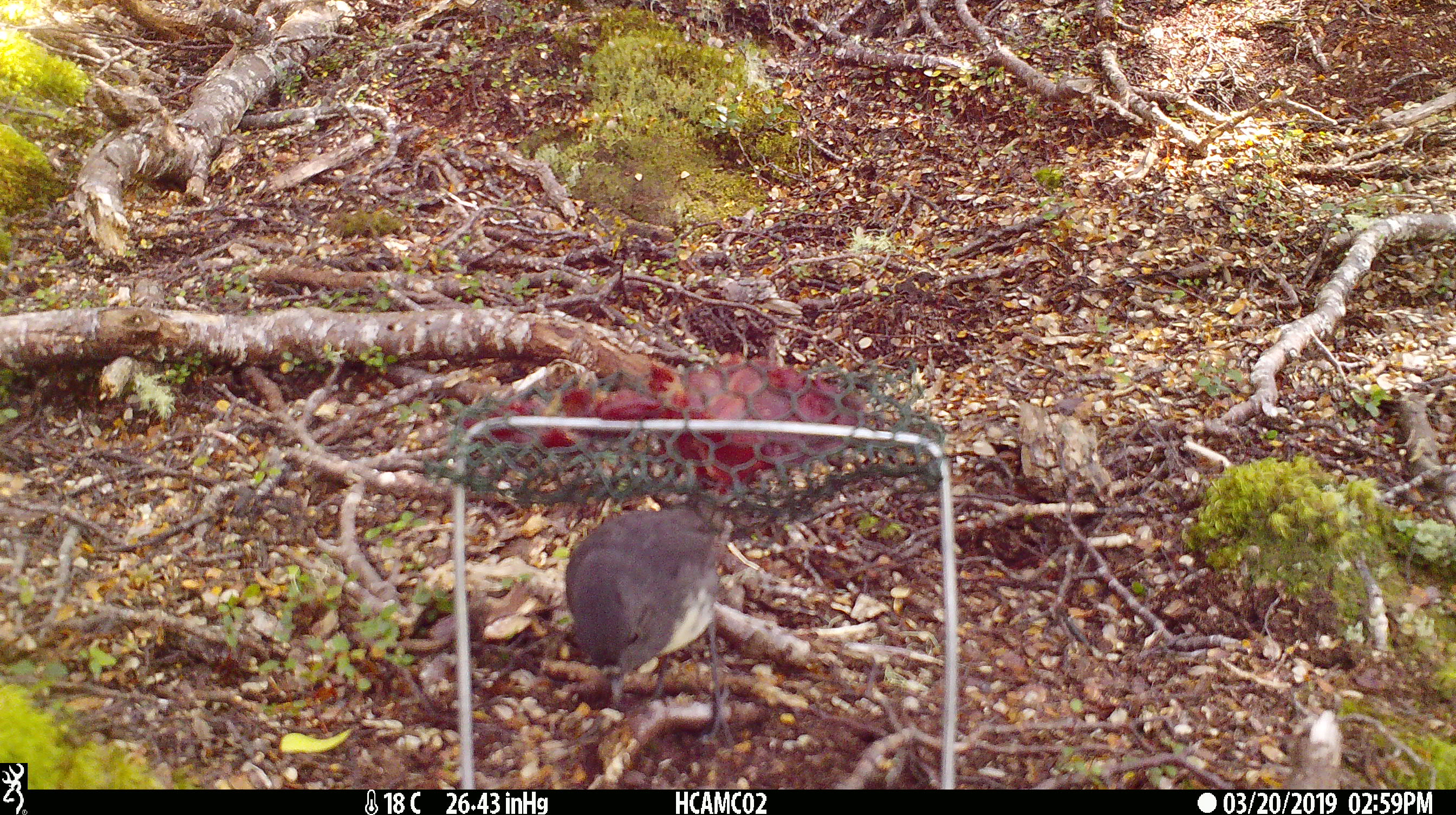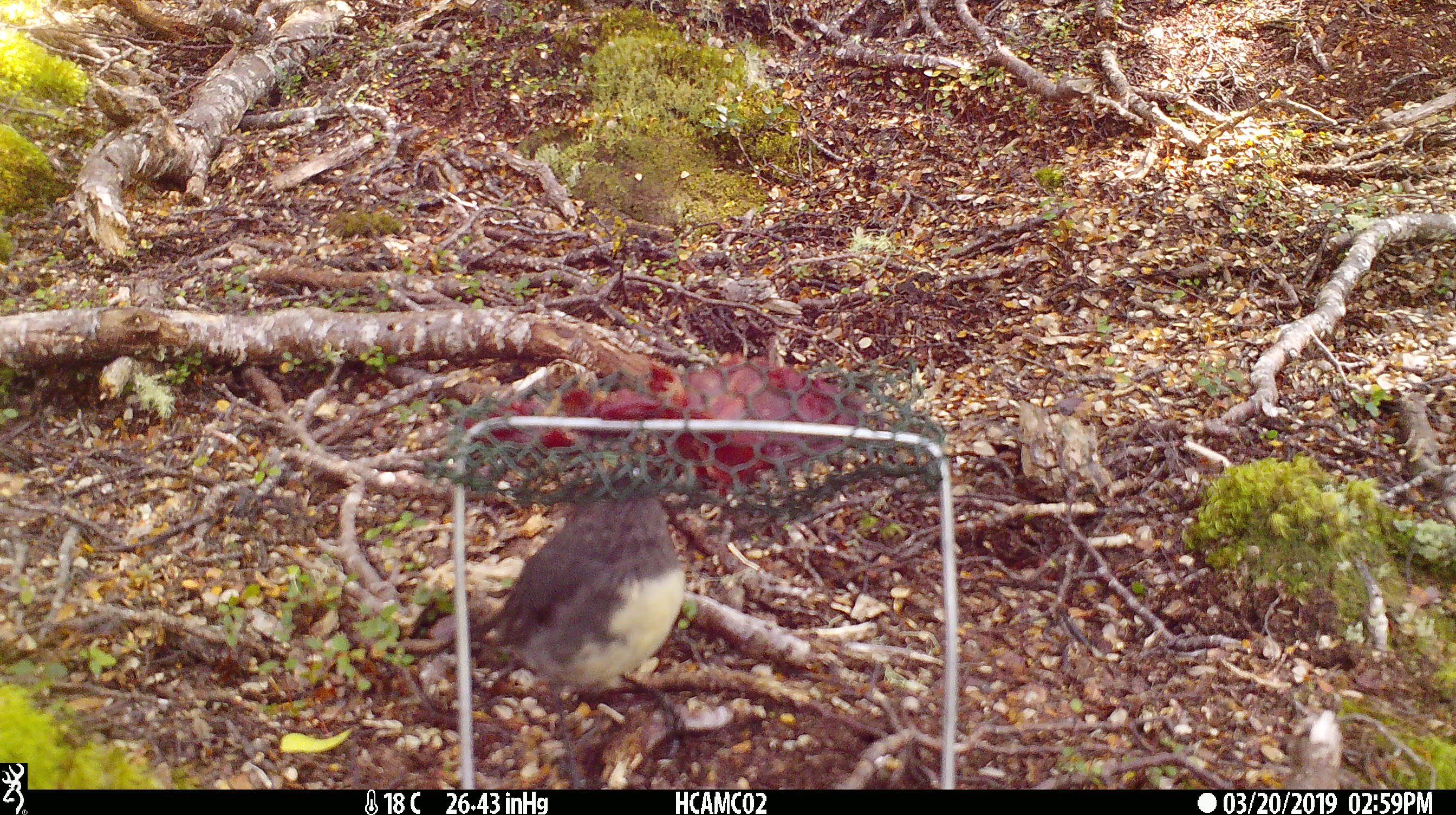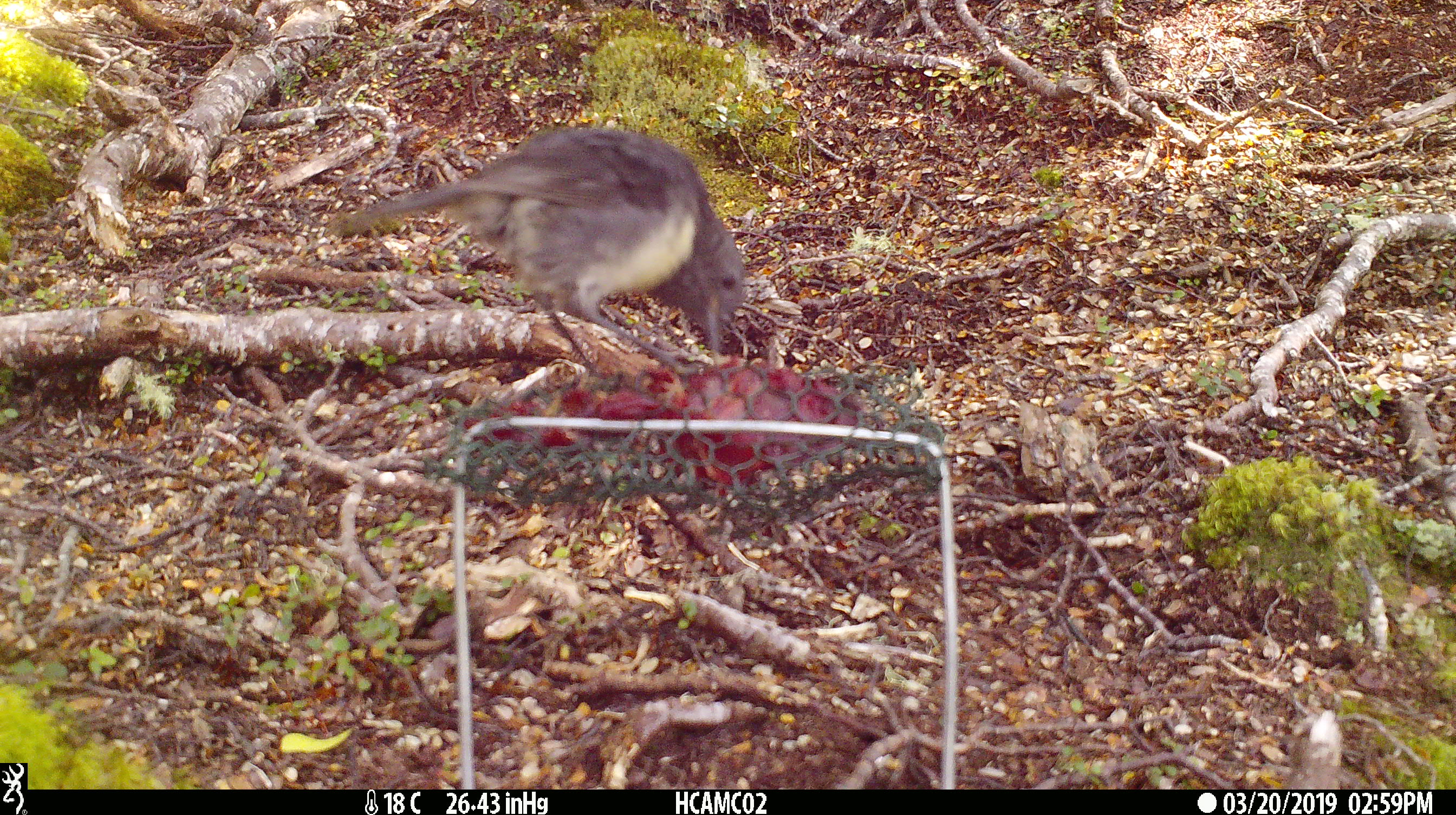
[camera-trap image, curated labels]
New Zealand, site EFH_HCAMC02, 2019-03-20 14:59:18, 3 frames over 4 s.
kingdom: Animalia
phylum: Chordata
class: Aves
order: Passeriformes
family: Petroicidae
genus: Petroica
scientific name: Petroica australis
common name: new zealand robin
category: robin